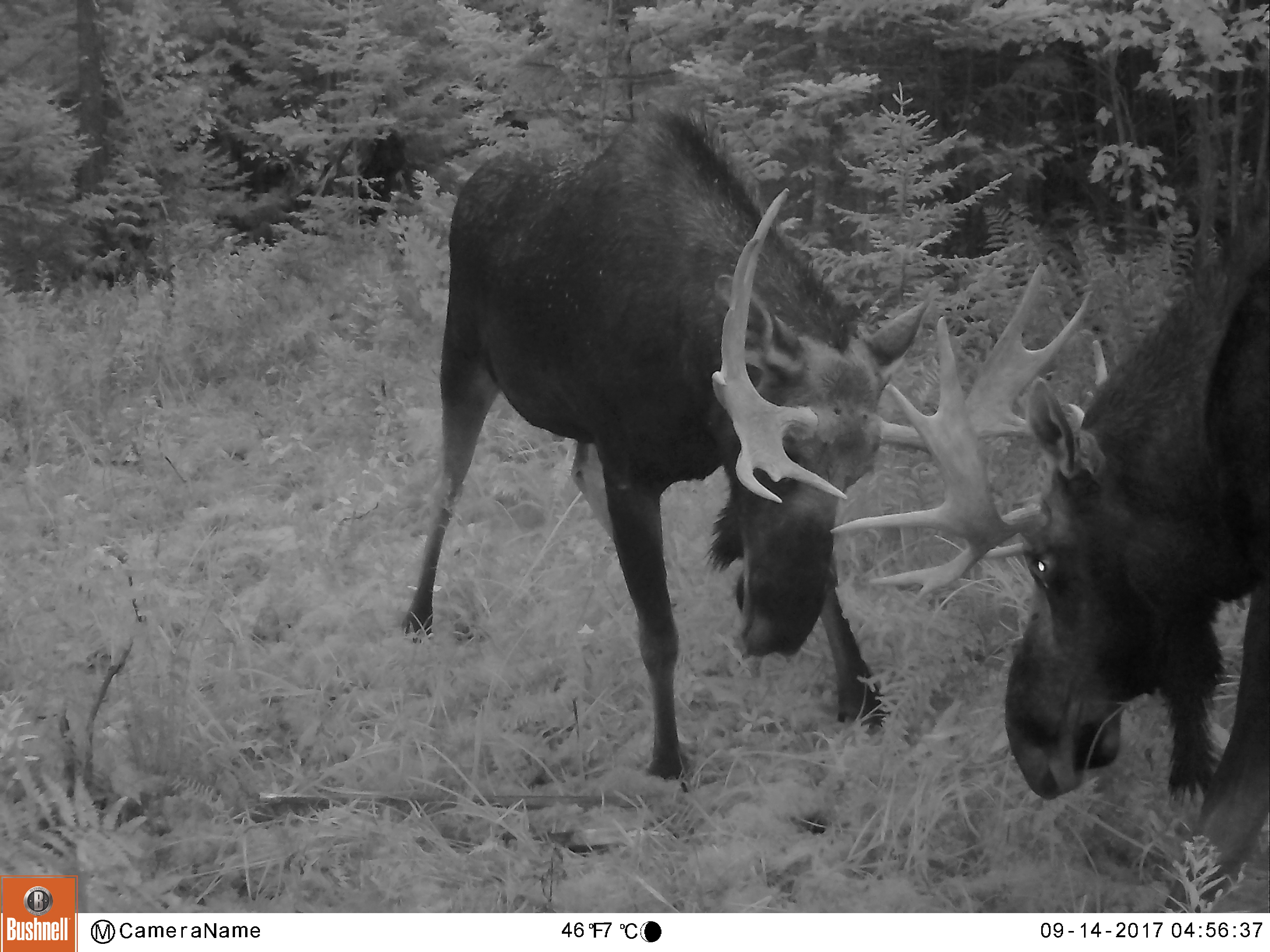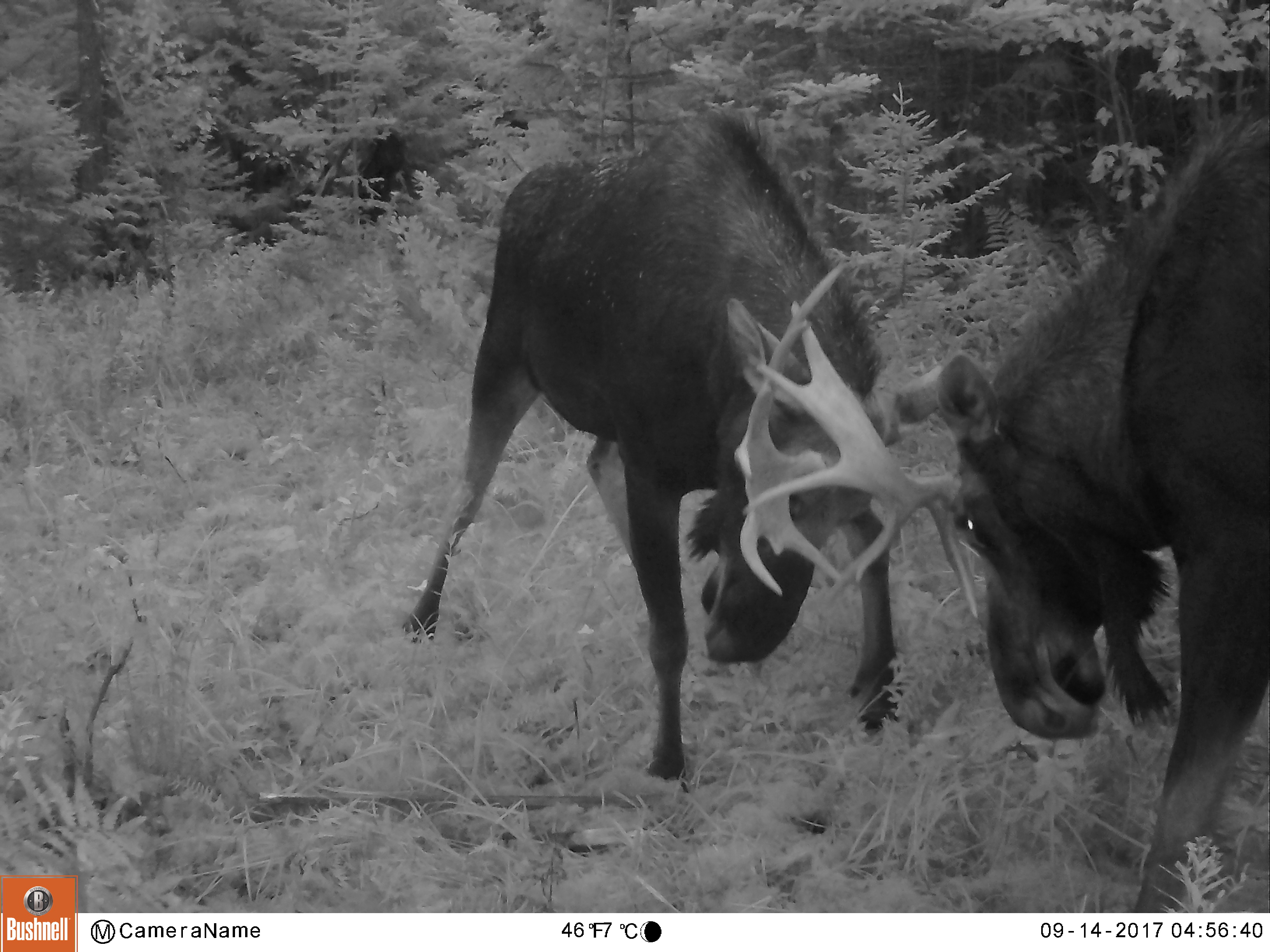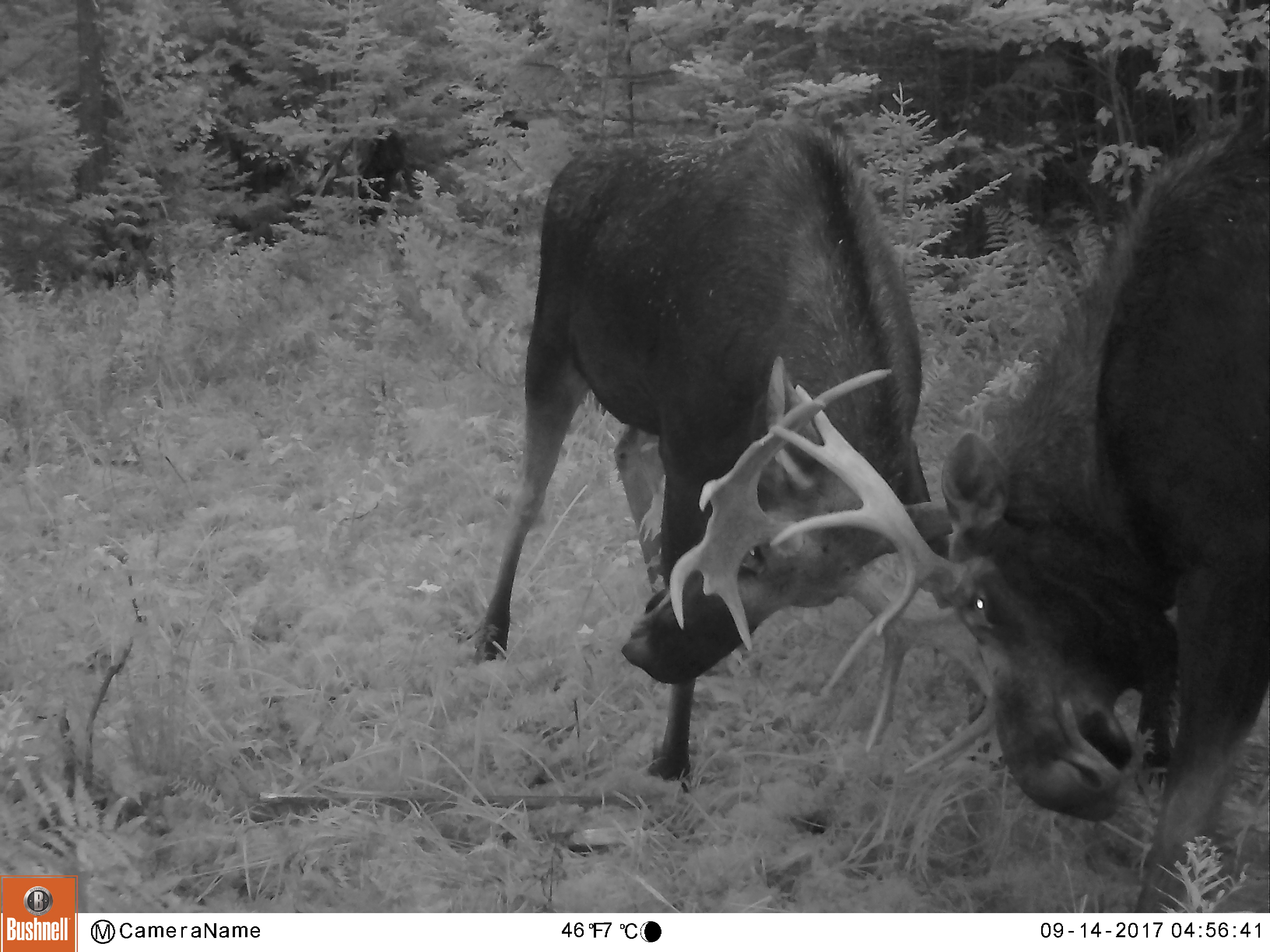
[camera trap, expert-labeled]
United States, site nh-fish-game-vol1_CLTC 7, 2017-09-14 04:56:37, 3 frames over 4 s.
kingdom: Animalia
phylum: Chordata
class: Mammalia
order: Artiodactyla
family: Cervidae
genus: Alces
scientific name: Alces alces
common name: moose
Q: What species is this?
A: Moose (Alces alces).